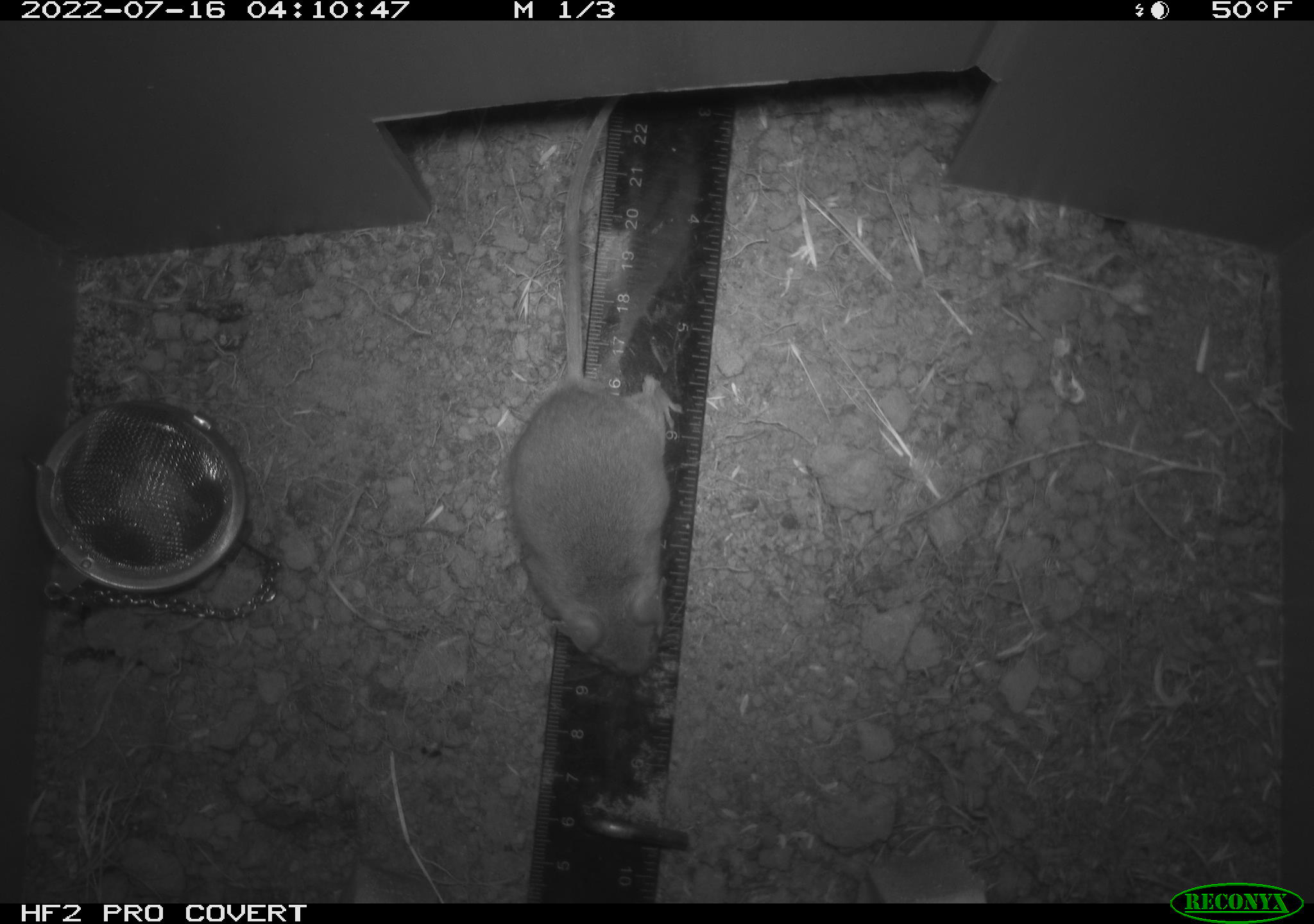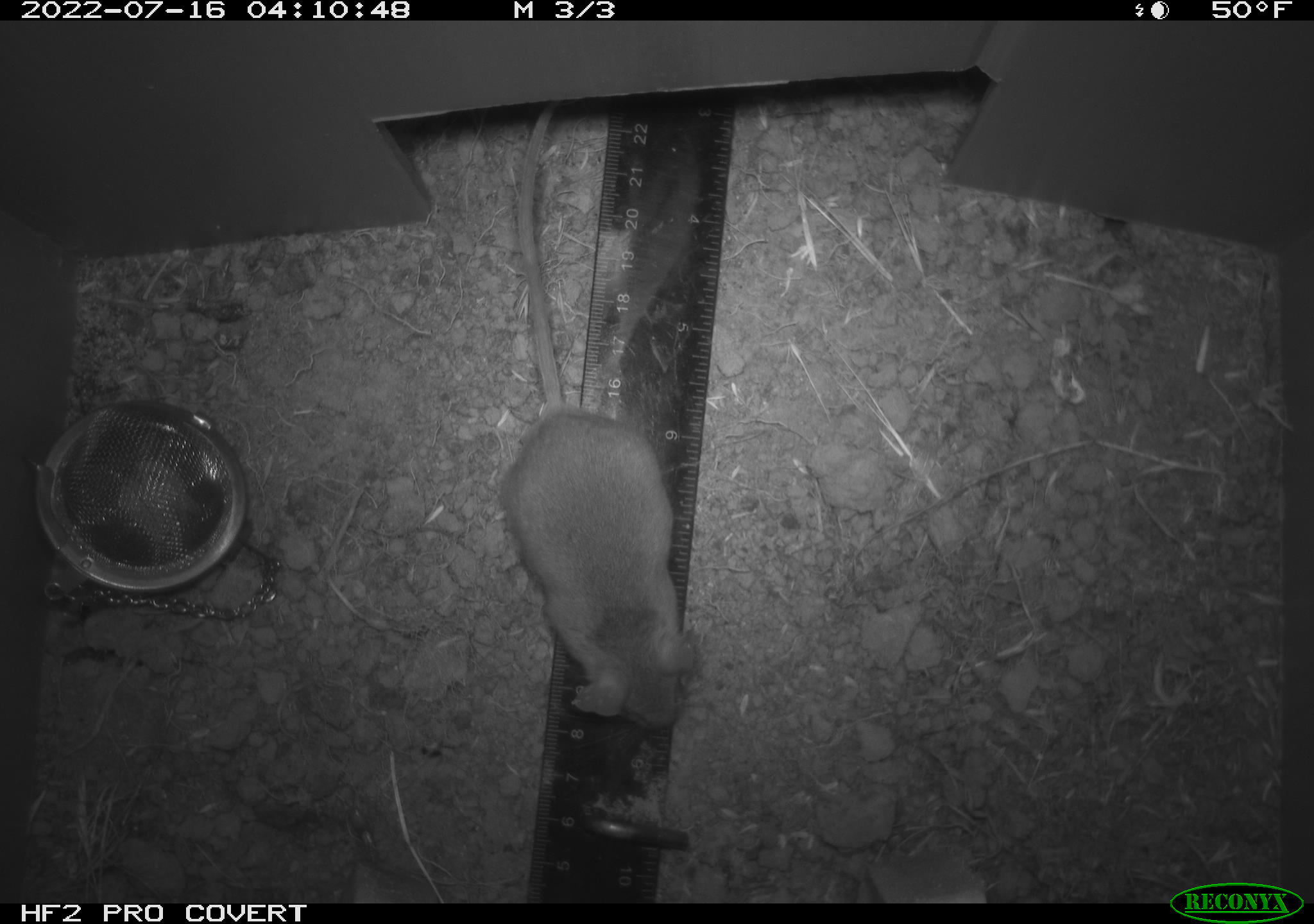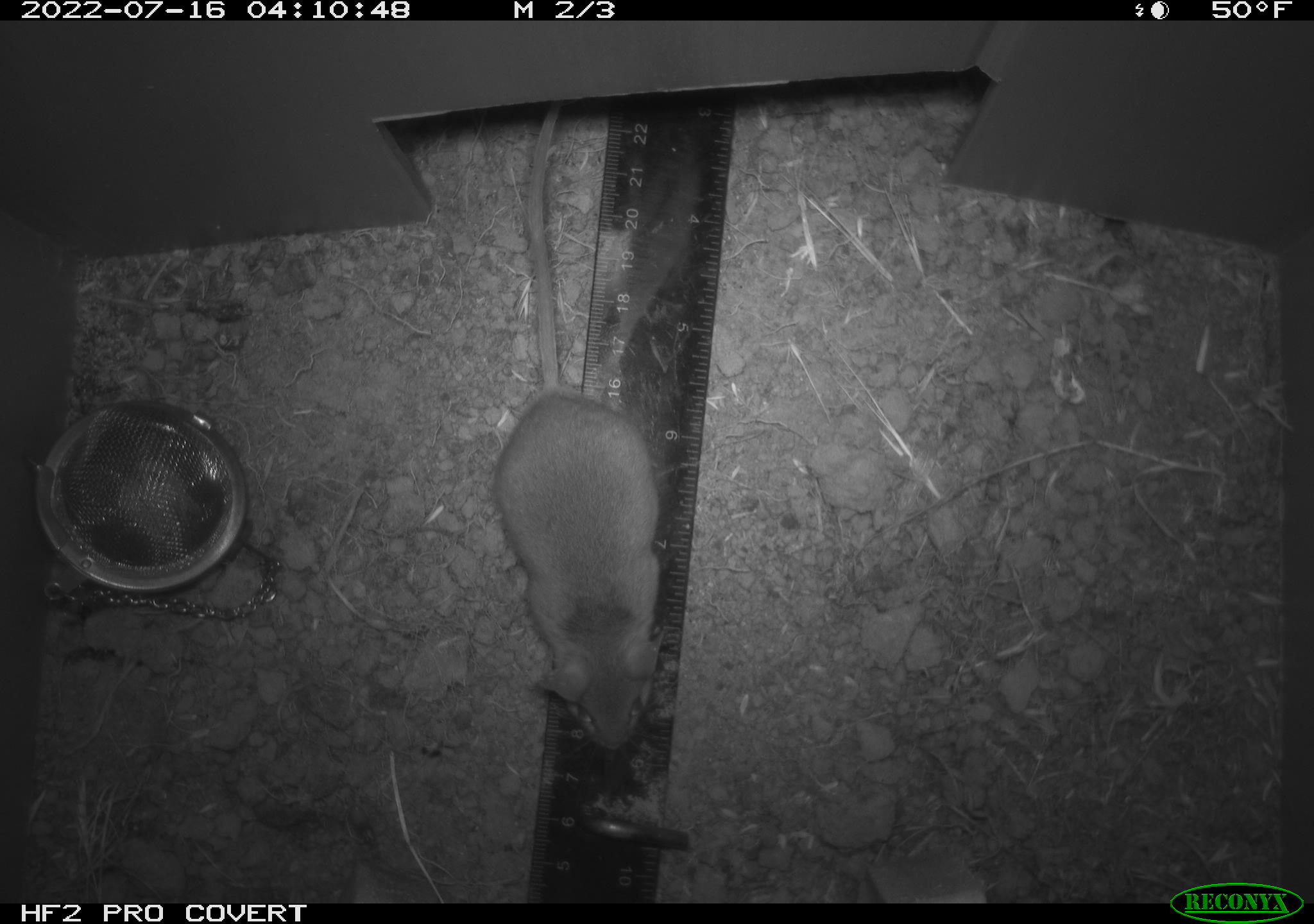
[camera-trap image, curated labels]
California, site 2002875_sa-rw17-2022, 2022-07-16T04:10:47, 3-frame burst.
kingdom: Animalia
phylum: Chordata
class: Mammalia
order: Rodentia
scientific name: Rodentia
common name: mouse species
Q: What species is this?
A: Mouse species (Rodentia).